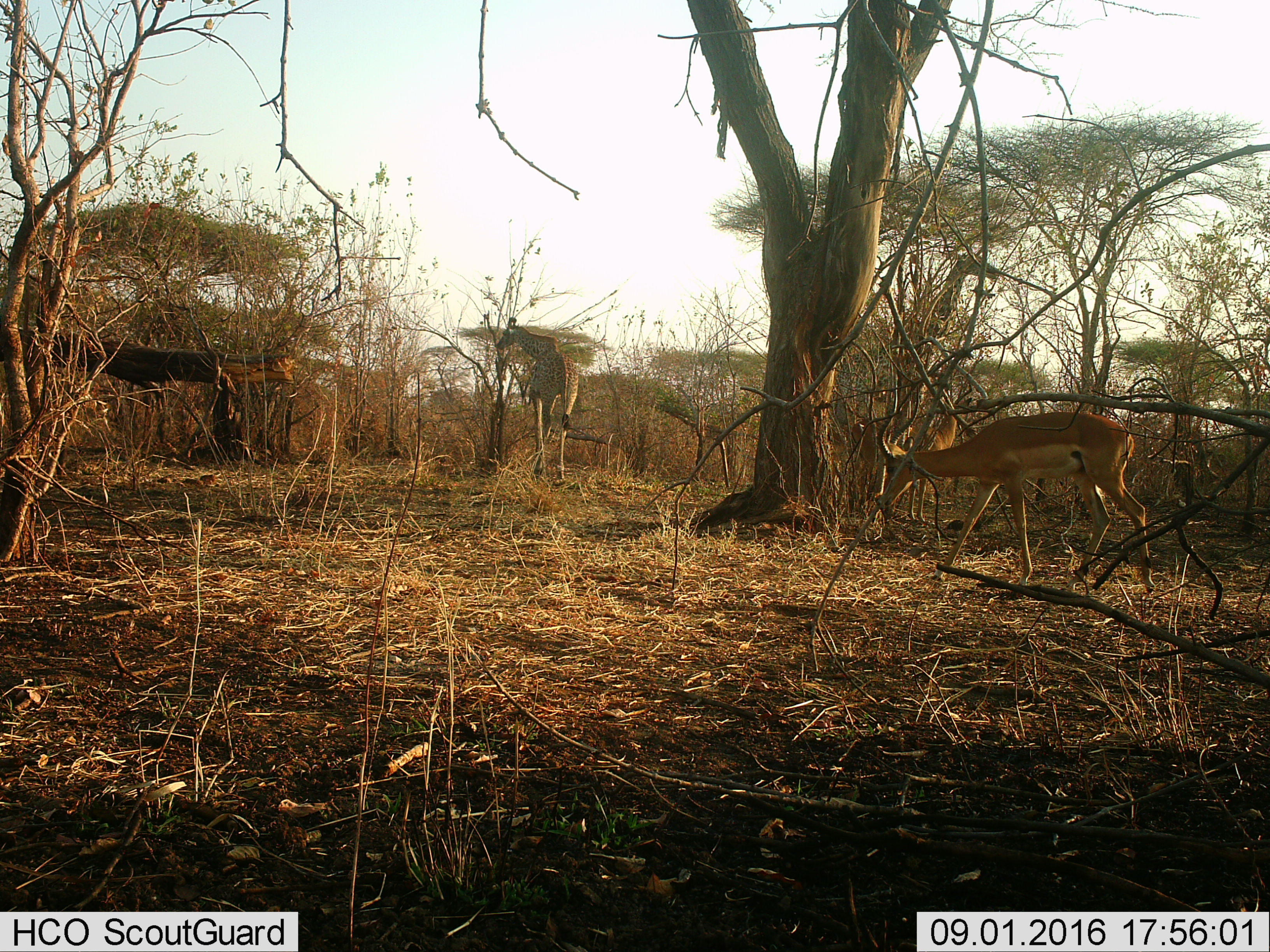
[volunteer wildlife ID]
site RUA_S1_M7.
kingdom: Animalia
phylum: Chordata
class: Mammalia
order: Artiodactyla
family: Giraffidae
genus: Giraffa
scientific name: Giraffa camelopardalis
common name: giraffe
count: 2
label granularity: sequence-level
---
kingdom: Animalia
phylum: Chordata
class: Mammalia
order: Artiodactyla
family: Bovidae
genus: Aepyceros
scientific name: Aepyceros melampus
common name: impala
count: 2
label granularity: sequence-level